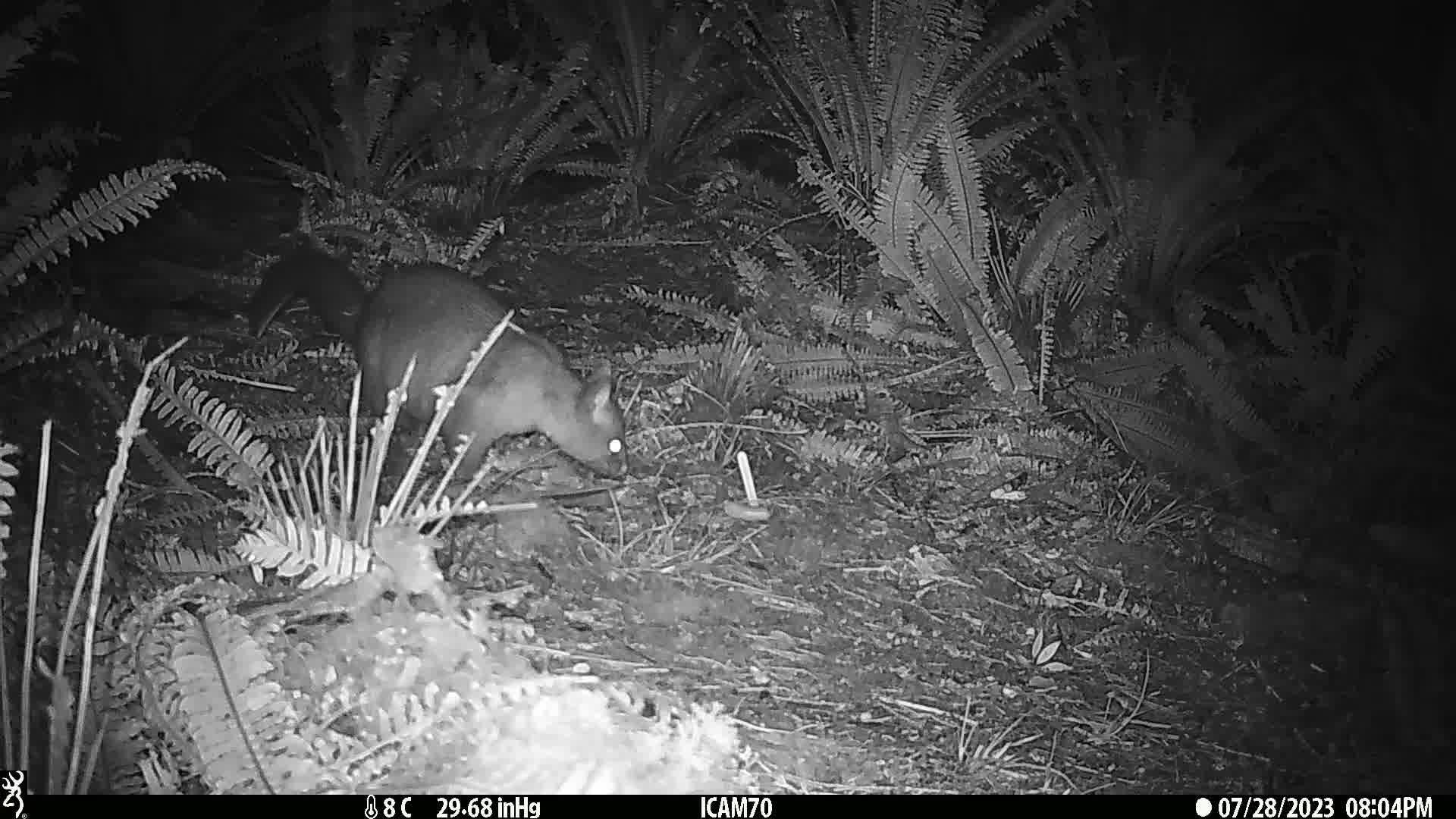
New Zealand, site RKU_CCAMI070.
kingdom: Animalia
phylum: Chordata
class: Mammalia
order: Diprotodontia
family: Phalangeridae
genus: Trichosurus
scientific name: Trichosurus vulpecula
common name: common brushtail possum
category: possum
Possum (common brushtail possum) (Trichosurus vulpecula).